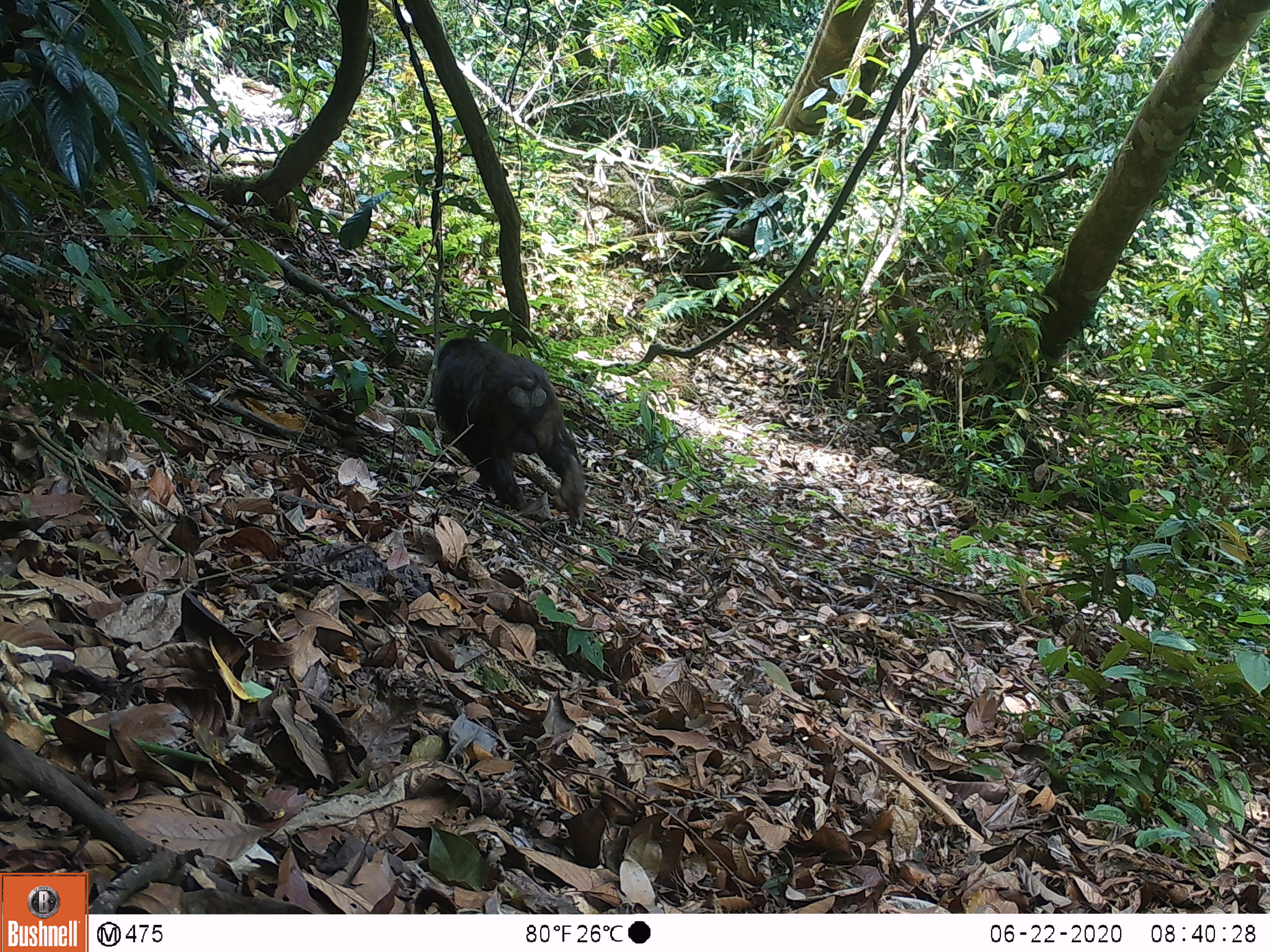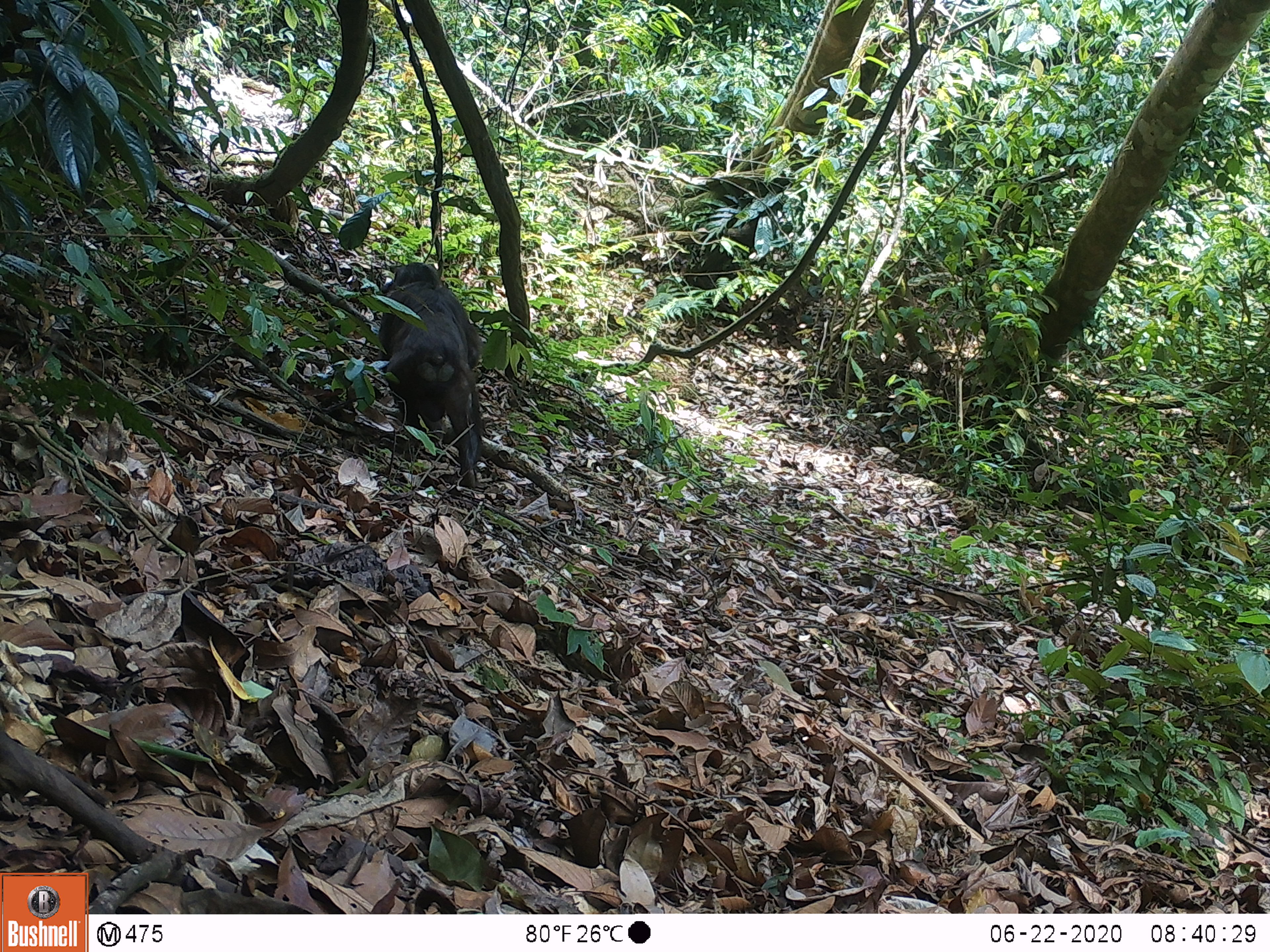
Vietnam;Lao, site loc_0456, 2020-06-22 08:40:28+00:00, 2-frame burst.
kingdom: Animalia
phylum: Chordata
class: Mammalia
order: Primates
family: Cercopithecidae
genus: Macaca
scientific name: Macaca arctoides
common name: stump-tailed macaque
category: stump tailed macaque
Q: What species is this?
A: Stump tailed macaque (stump-tailed macaque) (Macaca arctoides).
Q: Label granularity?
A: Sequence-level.